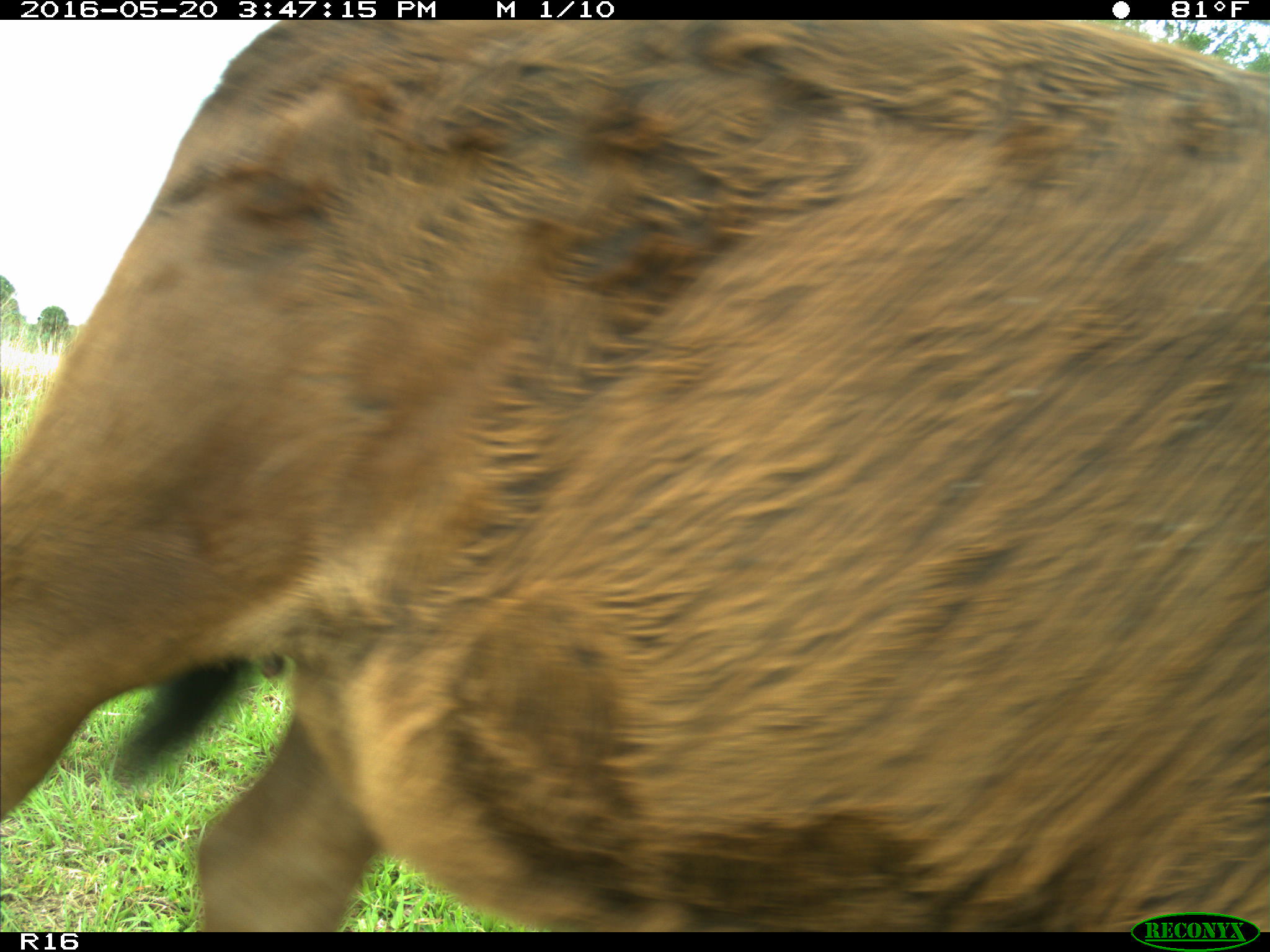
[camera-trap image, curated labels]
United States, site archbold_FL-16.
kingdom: Animalia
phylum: Chordata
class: Mammalia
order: Artiodactyla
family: Bovidae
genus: Bos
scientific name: Bos taurus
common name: domestic cow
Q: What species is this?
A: Bos taurus (domestic cow).